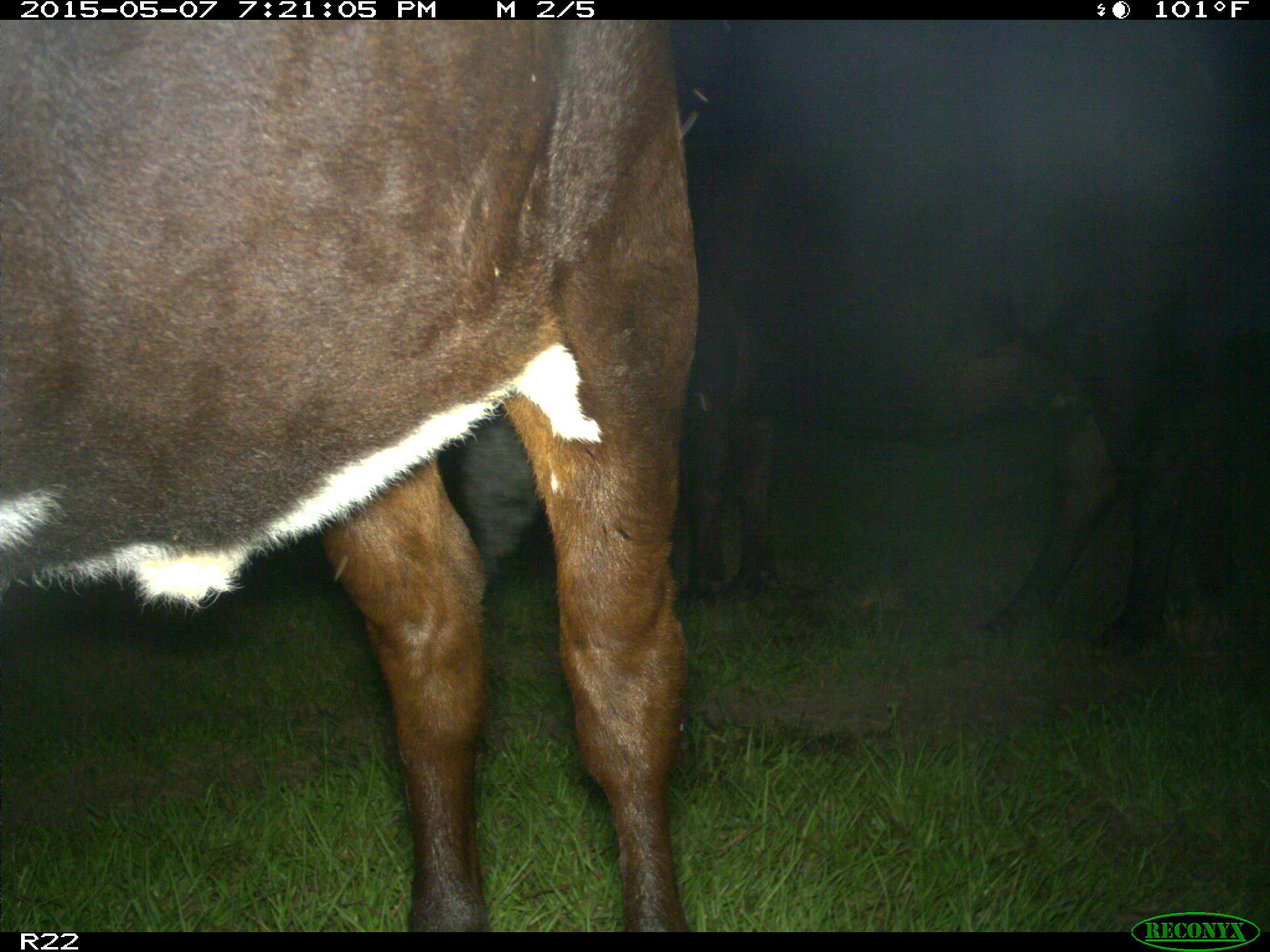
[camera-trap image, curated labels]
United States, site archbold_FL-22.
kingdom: Animalia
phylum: Chordata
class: Mammalia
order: Artiodactyla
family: Bovidae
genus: Bos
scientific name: Bos taurus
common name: domestic cow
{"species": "Bos taurus (domestic cow)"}